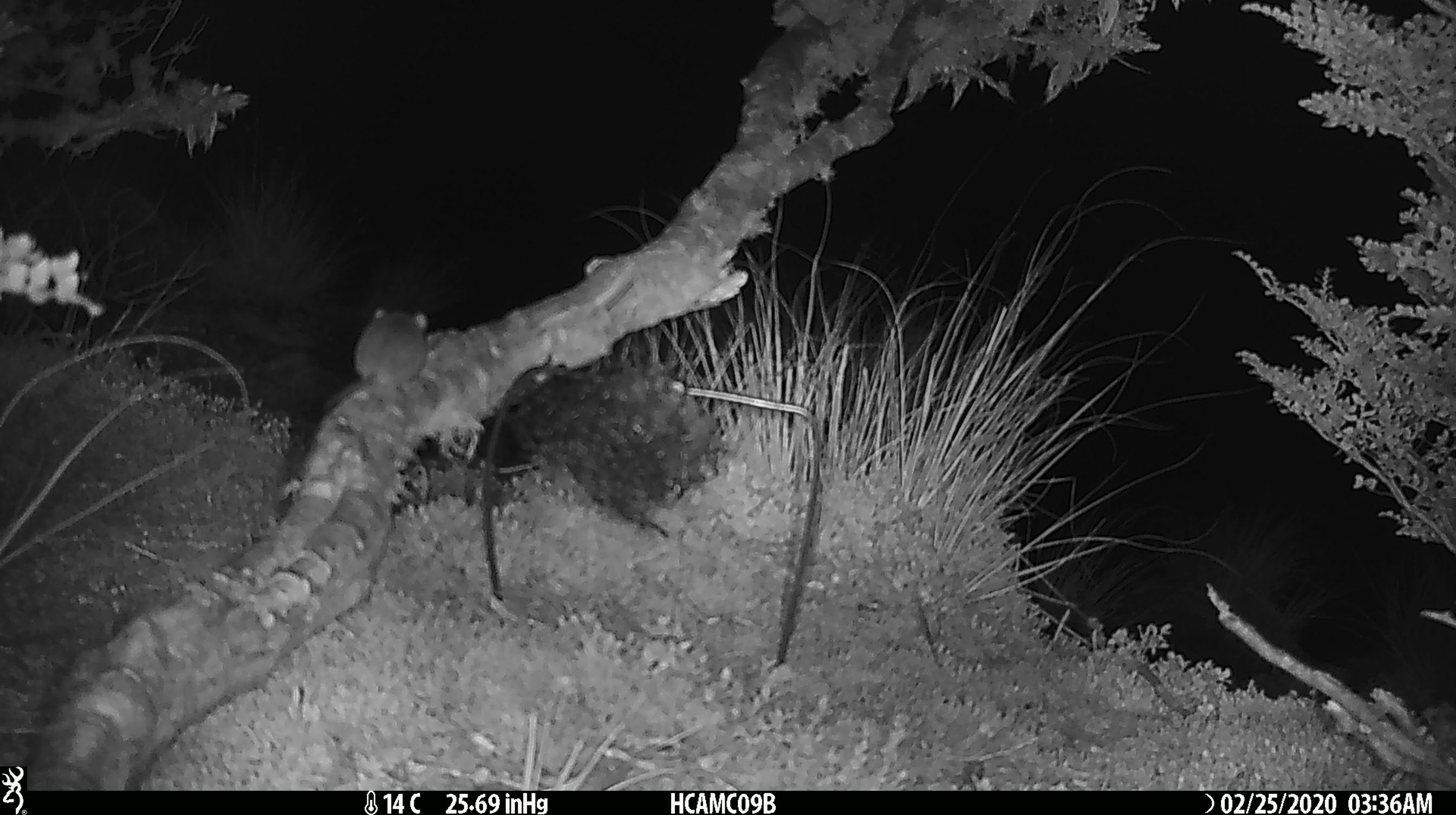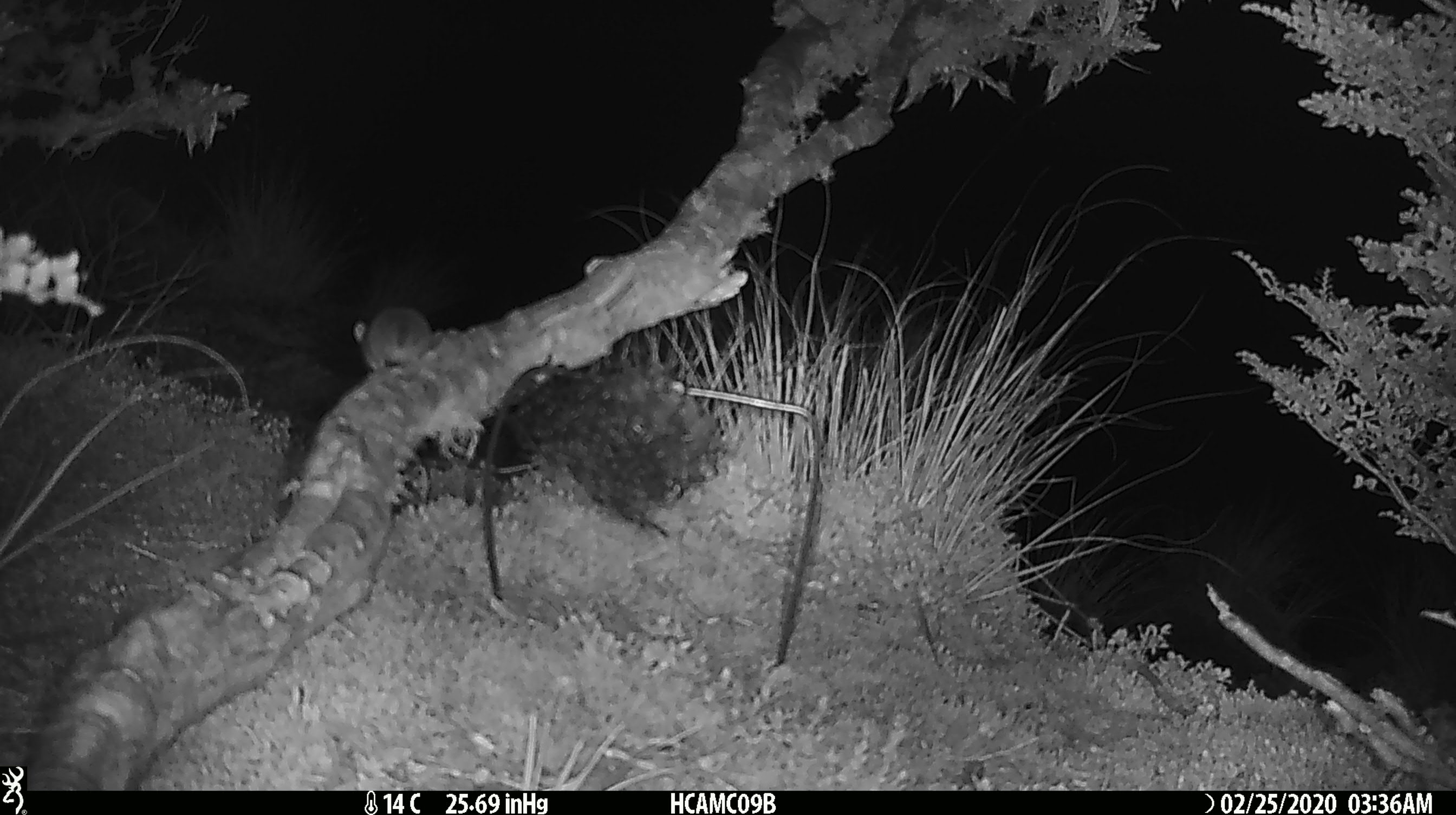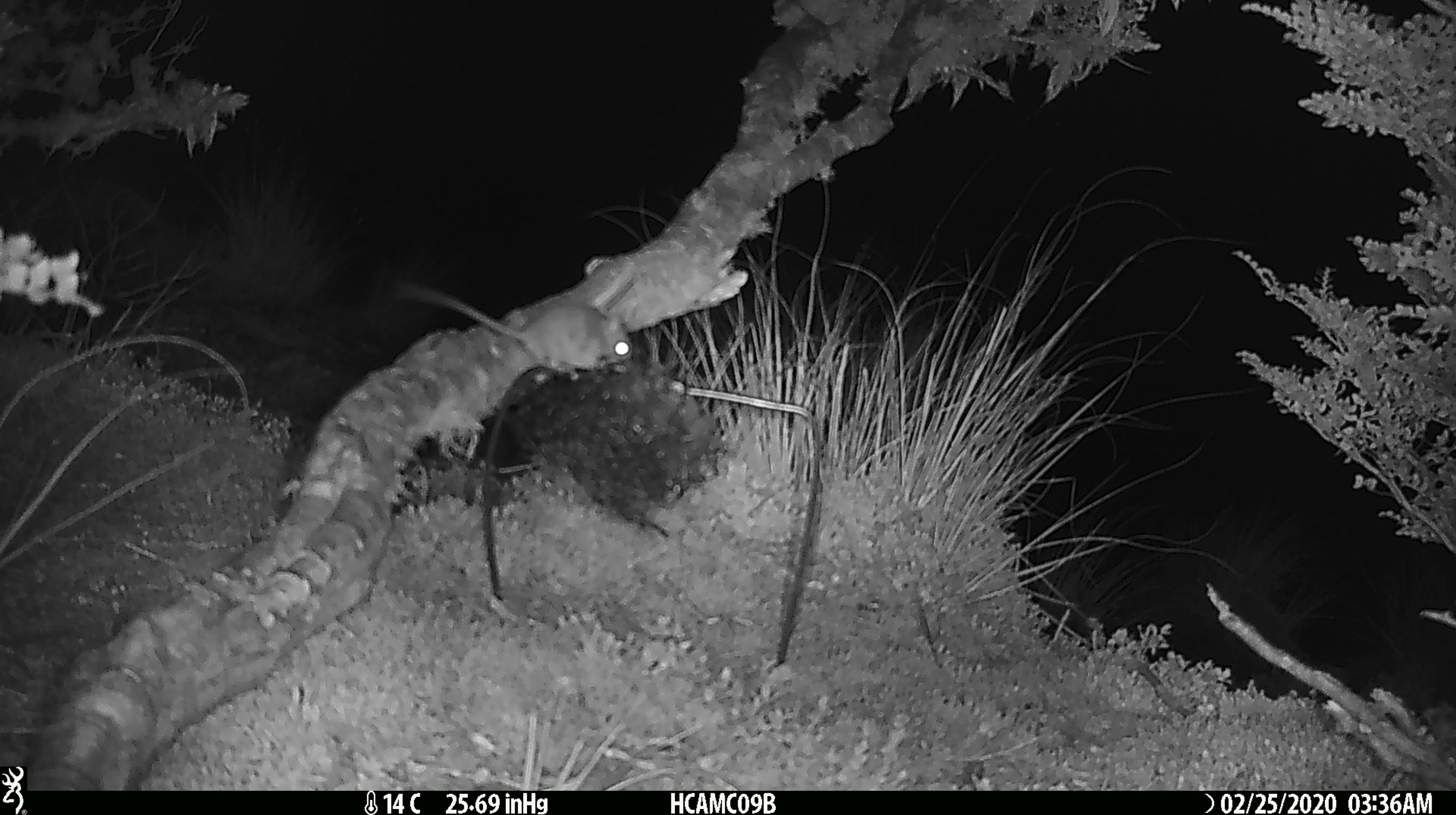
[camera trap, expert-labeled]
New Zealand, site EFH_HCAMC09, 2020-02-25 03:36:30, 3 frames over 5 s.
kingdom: Animalia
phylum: Chordata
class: Mammalia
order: Rodentia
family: Muridae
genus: Mus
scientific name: Mus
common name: mouse